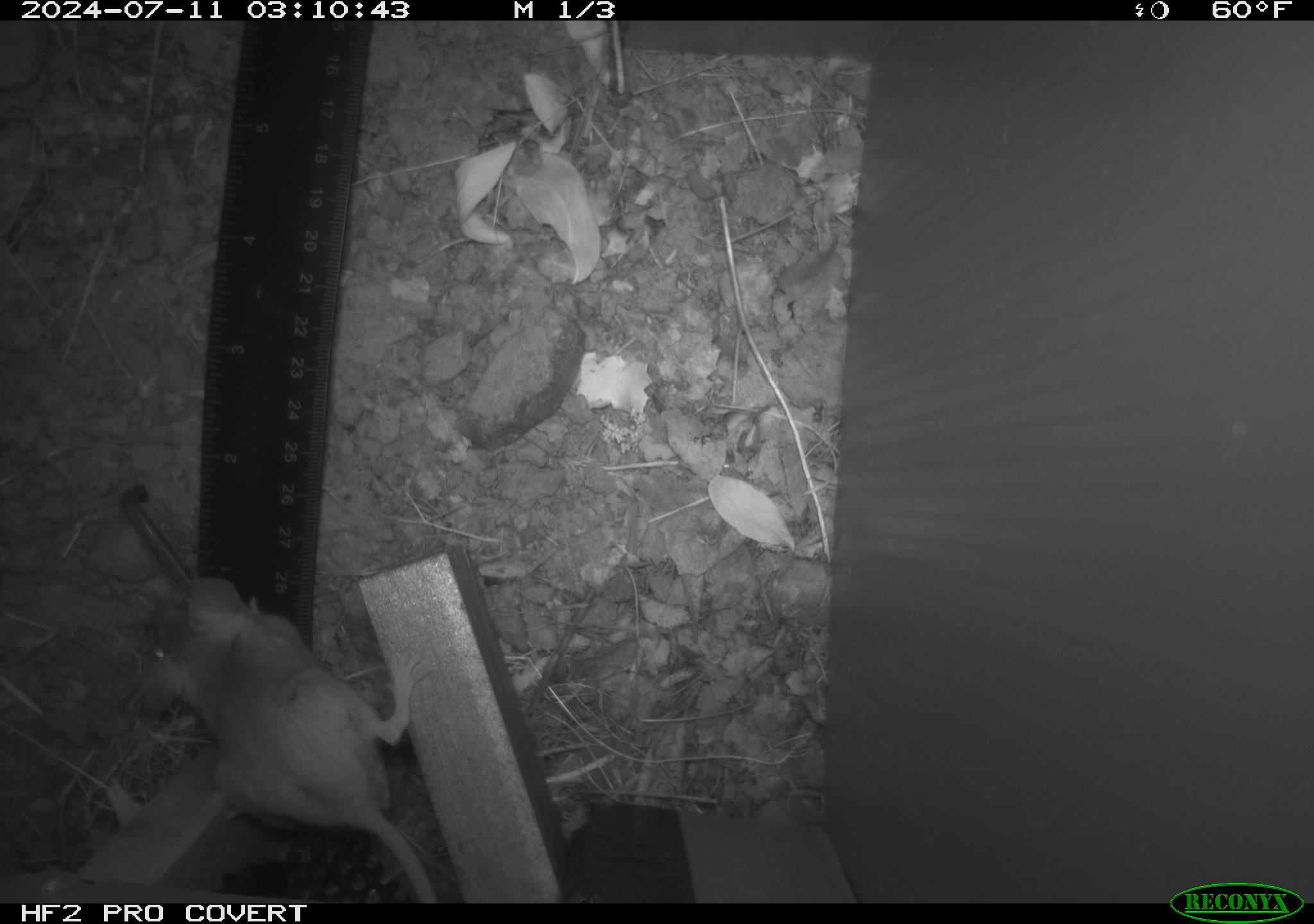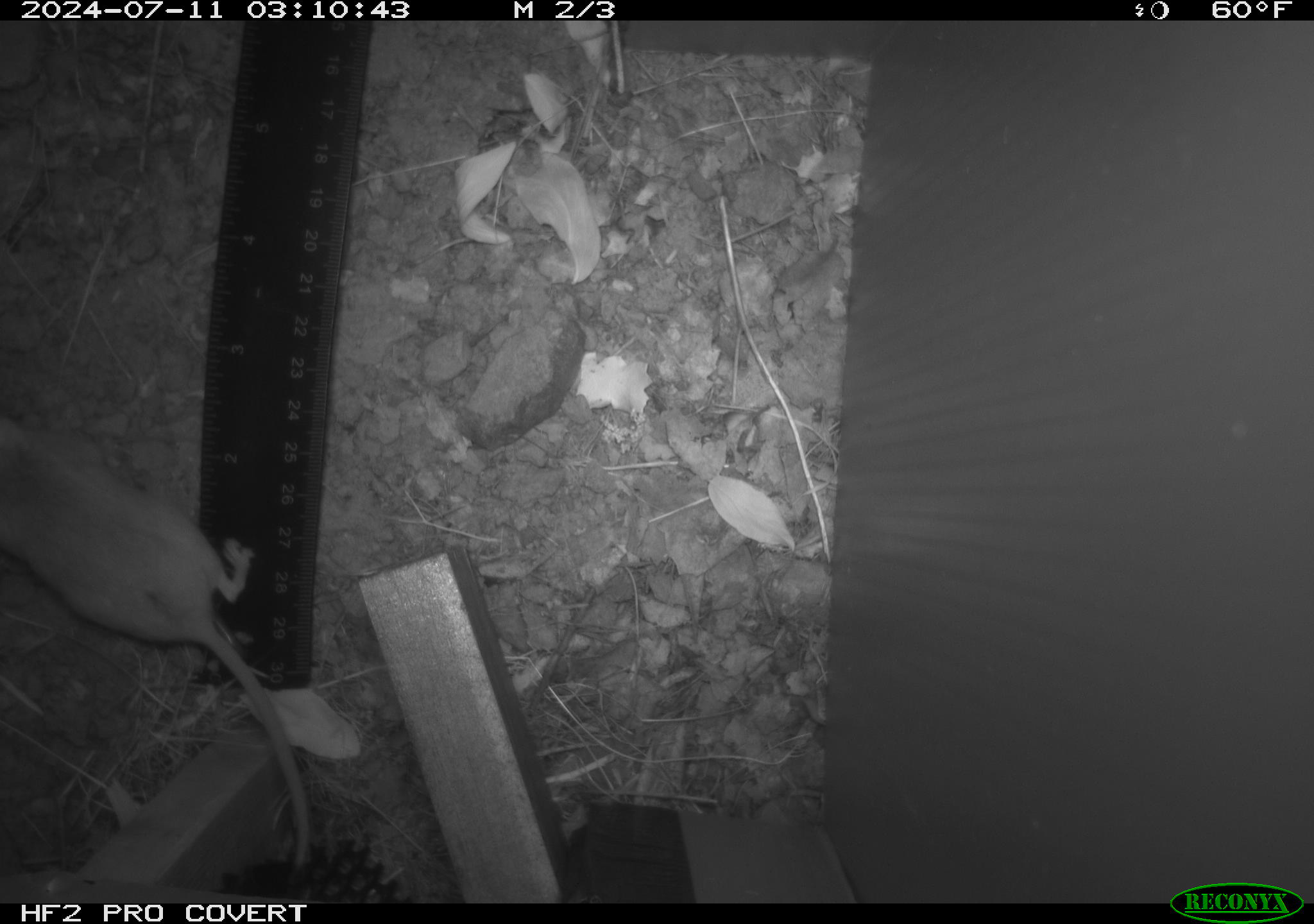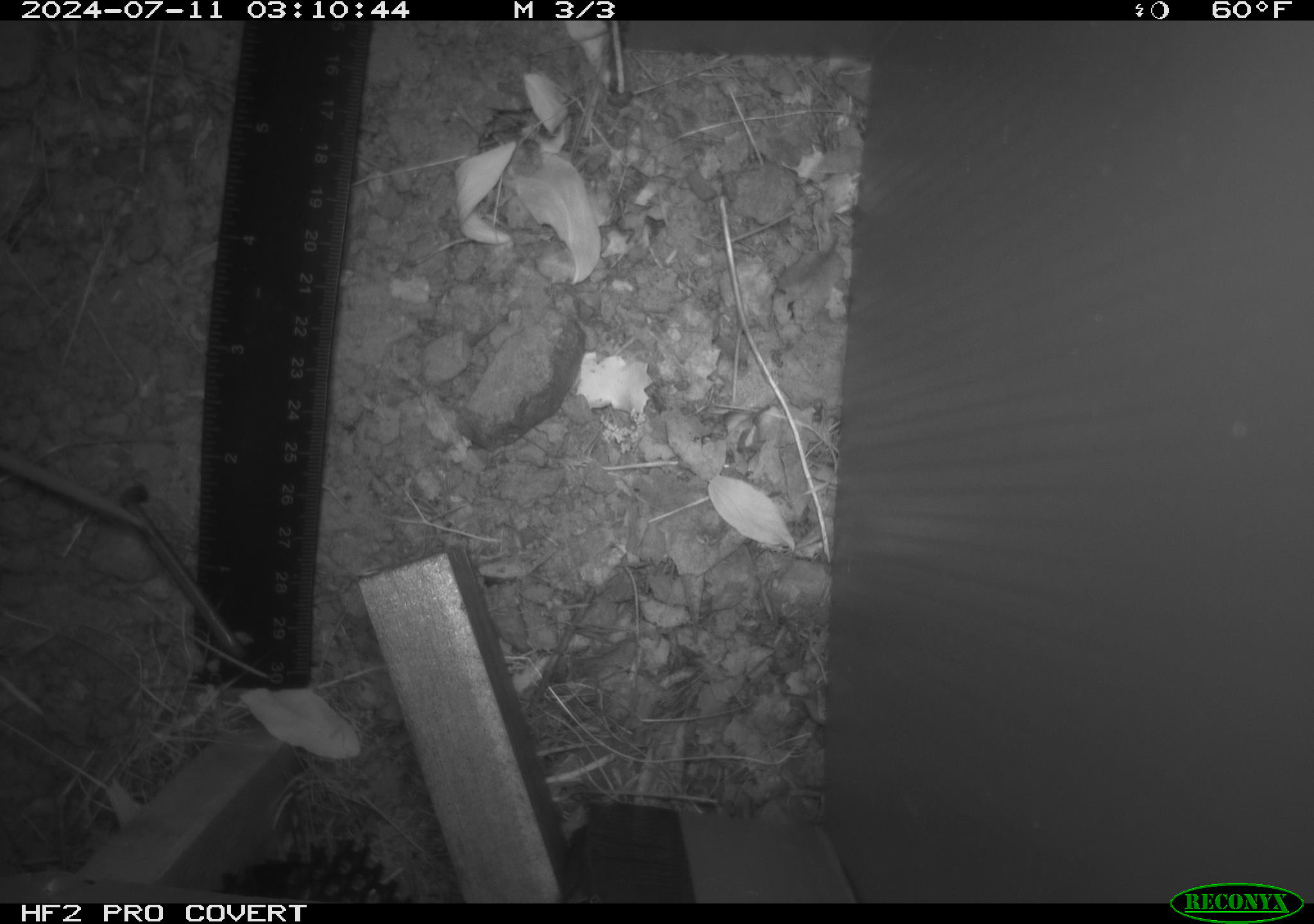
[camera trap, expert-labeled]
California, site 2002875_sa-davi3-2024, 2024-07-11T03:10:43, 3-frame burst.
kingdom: Animalia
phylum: Chordata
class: Mammalia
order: Rodentia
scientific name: Rodentia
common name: rodent